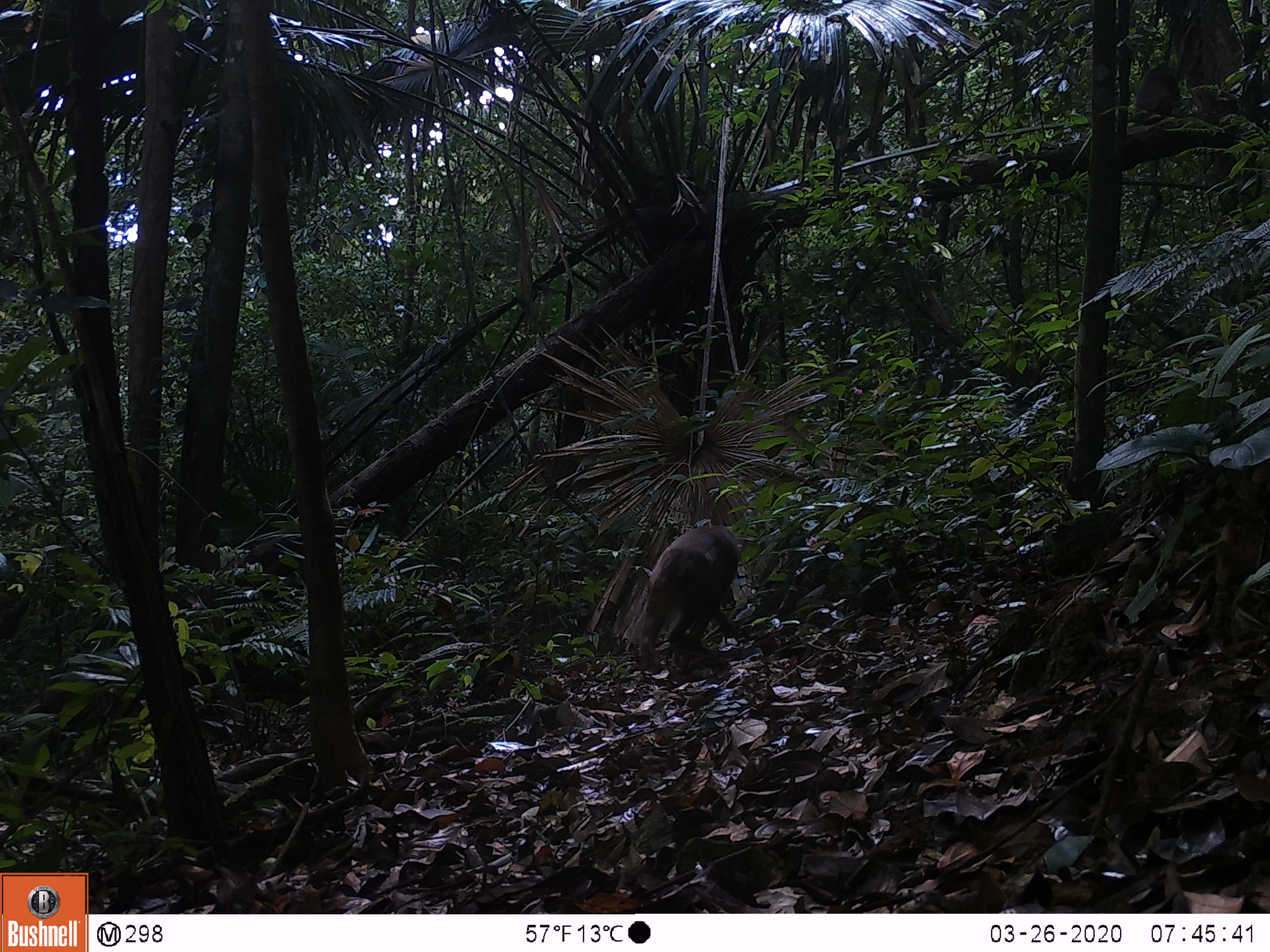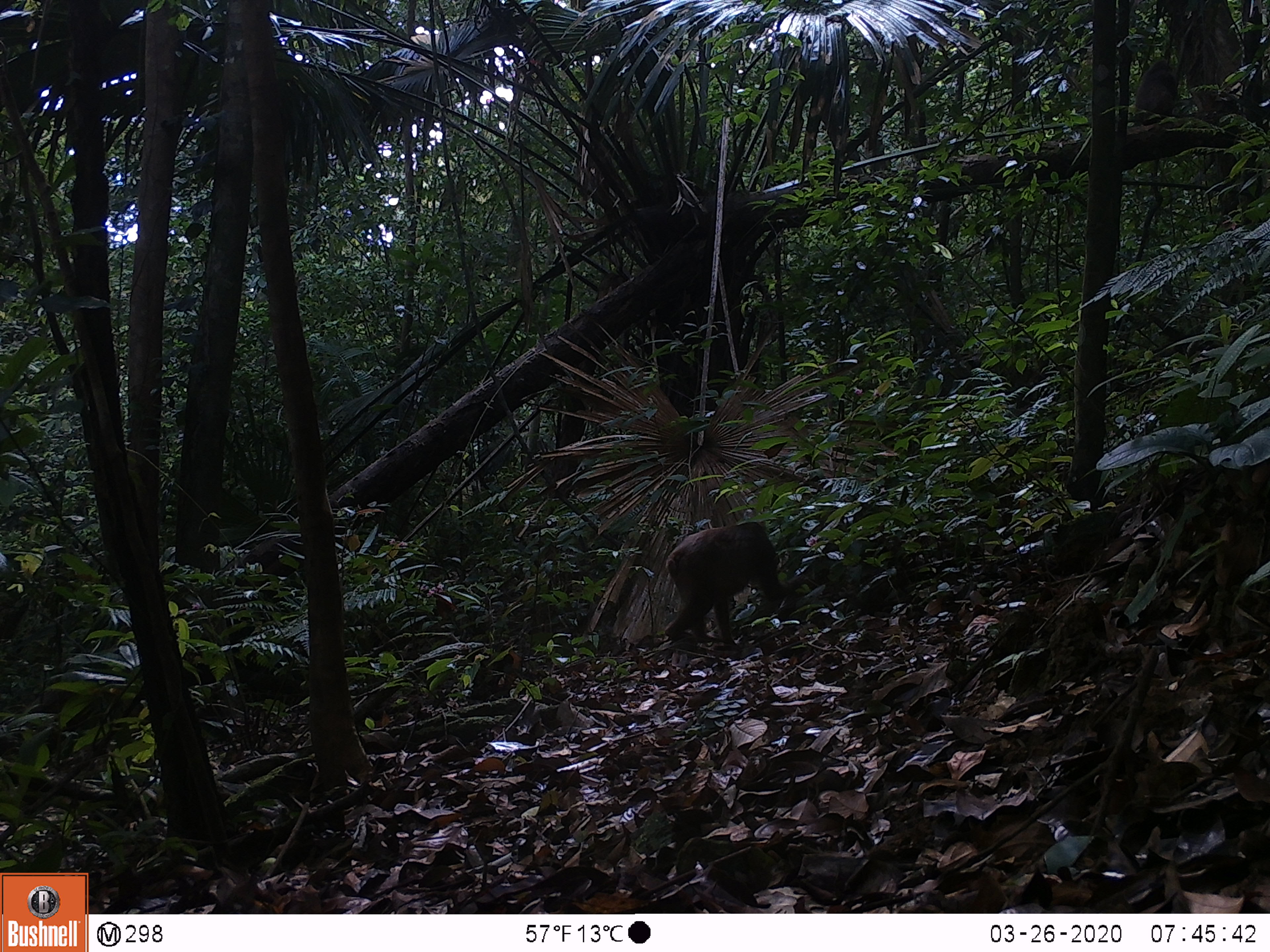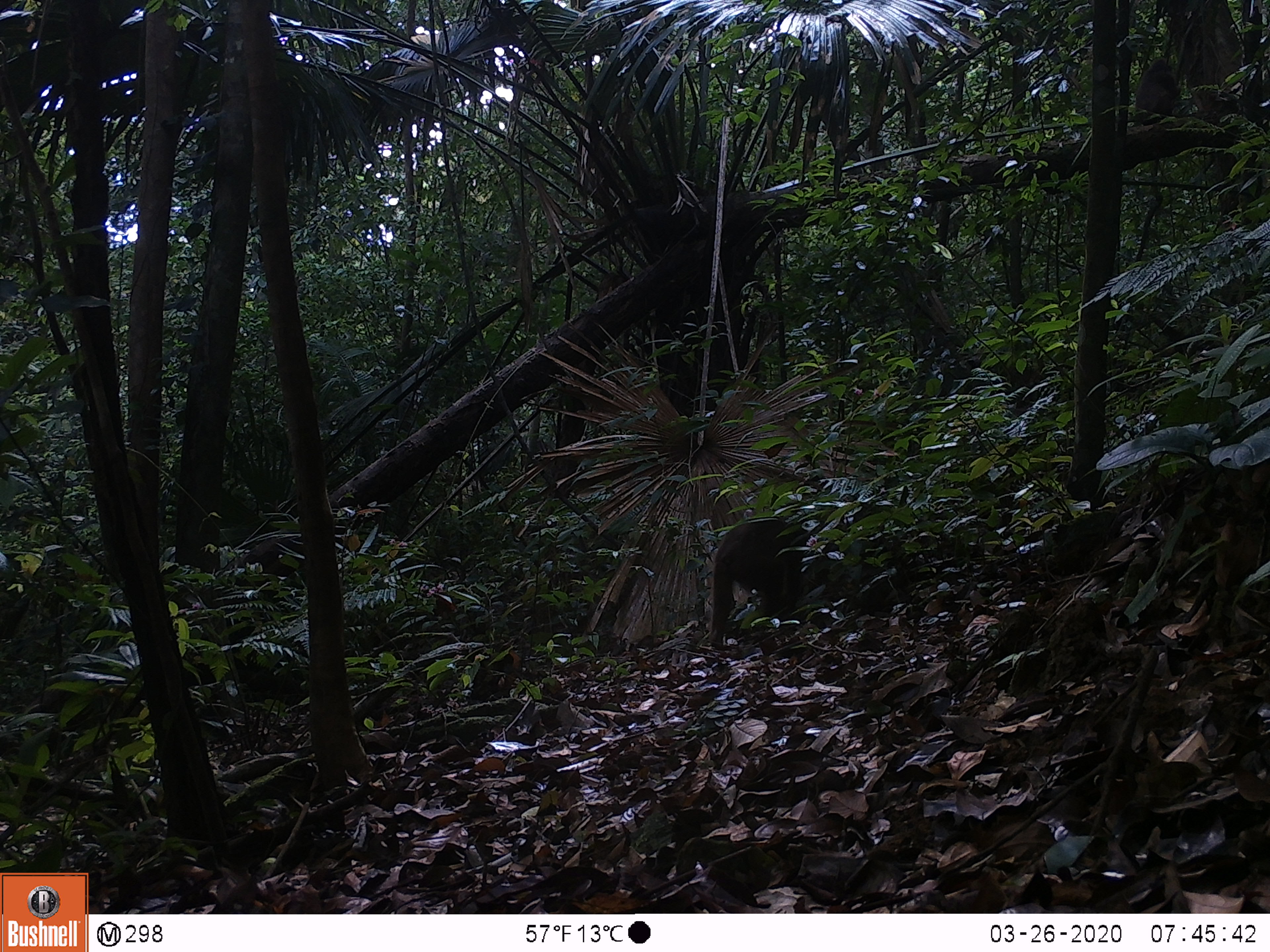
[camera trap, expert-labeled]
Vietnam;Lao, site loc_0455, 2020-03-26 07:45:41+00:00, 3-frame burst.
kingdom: Animalia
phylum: Chordata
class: Mammalia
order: Primates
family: Cercopithecidae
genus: Macaca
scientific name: Macaca arctoides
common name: stump-tailed macaque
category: stump tailed macaque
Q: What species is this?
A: Stump tailed macaque (stump-tailed macaque) (Macaca arctoides).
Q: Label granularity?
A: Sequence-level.